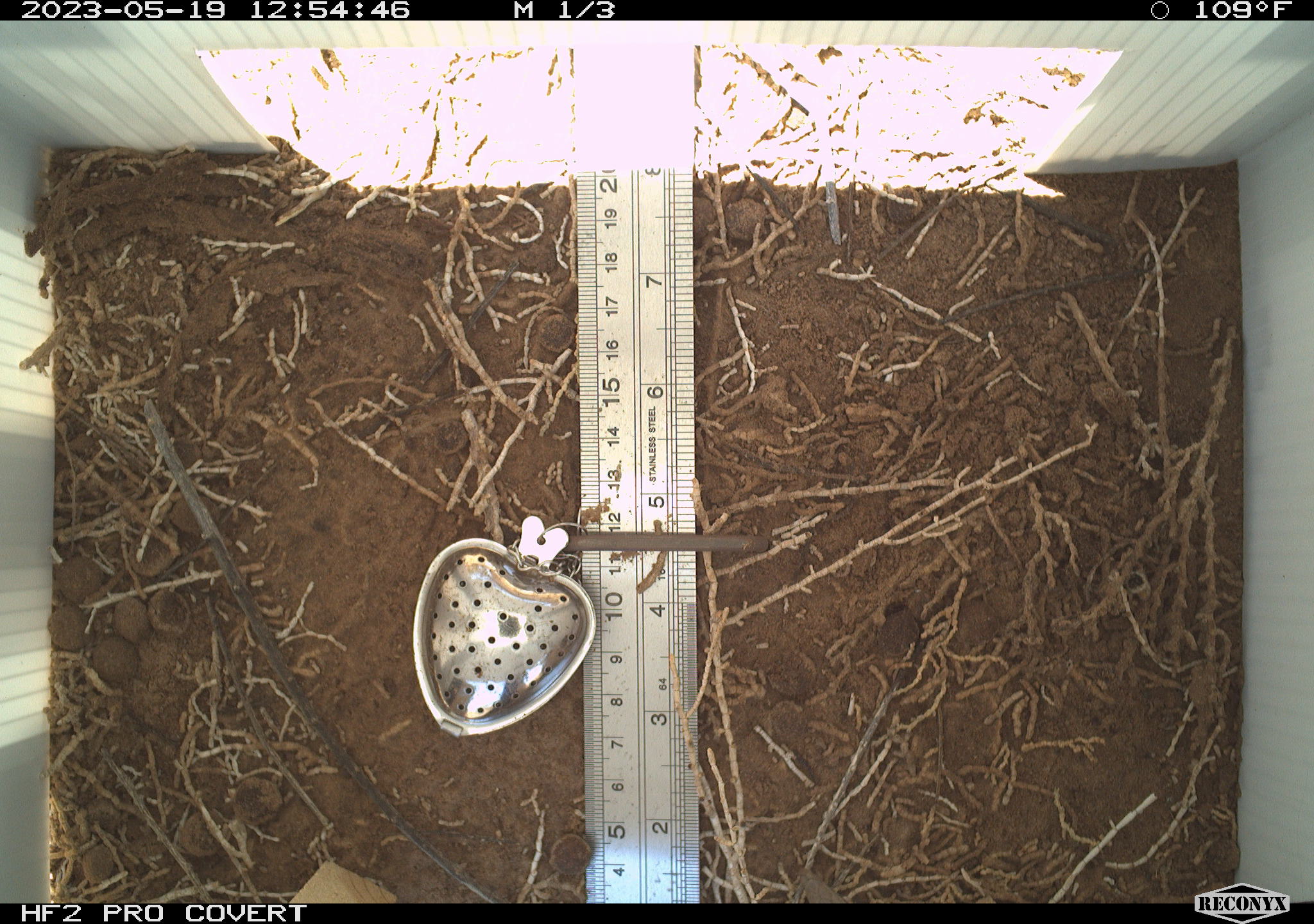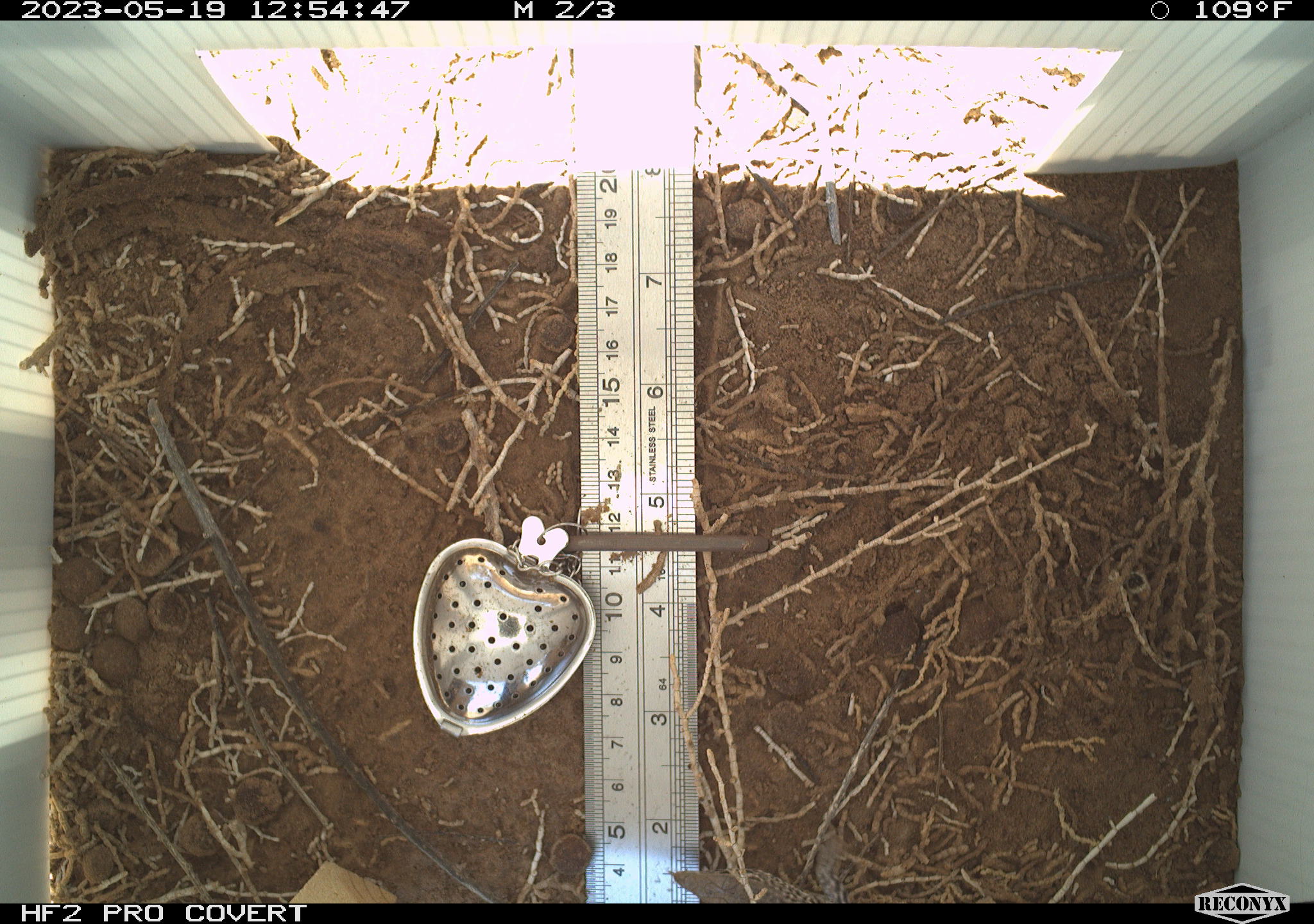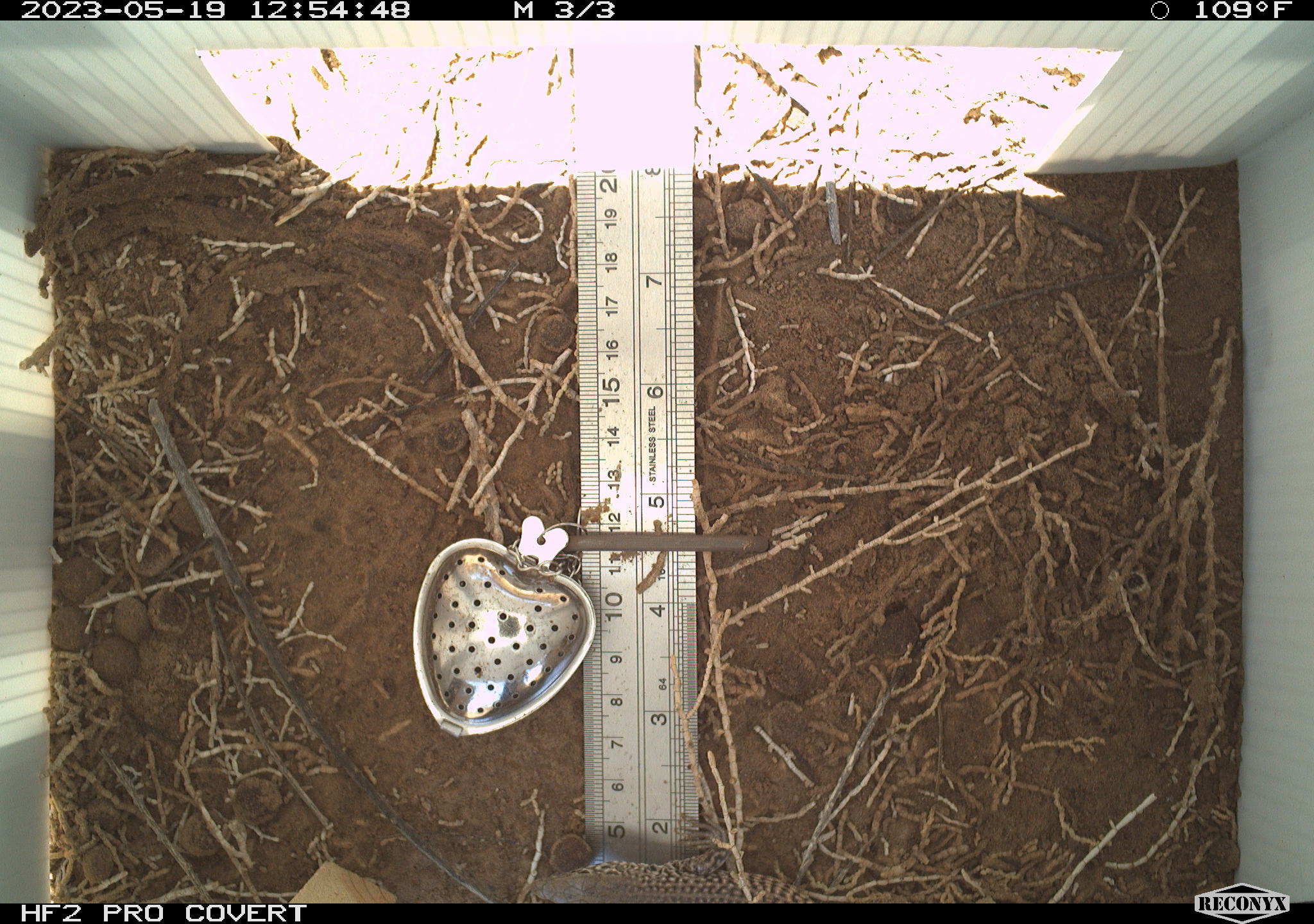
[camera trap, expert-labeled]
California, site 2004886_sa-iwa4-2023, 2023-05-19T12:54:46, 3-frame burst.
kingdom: Animalia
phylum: Chordata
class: Reptilia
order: Squamata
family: Teiidae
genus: Aspidoscelis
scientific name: Aspidoscelis tigris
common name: western whiptail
Western whiptail (Aspidoscelis tigris).